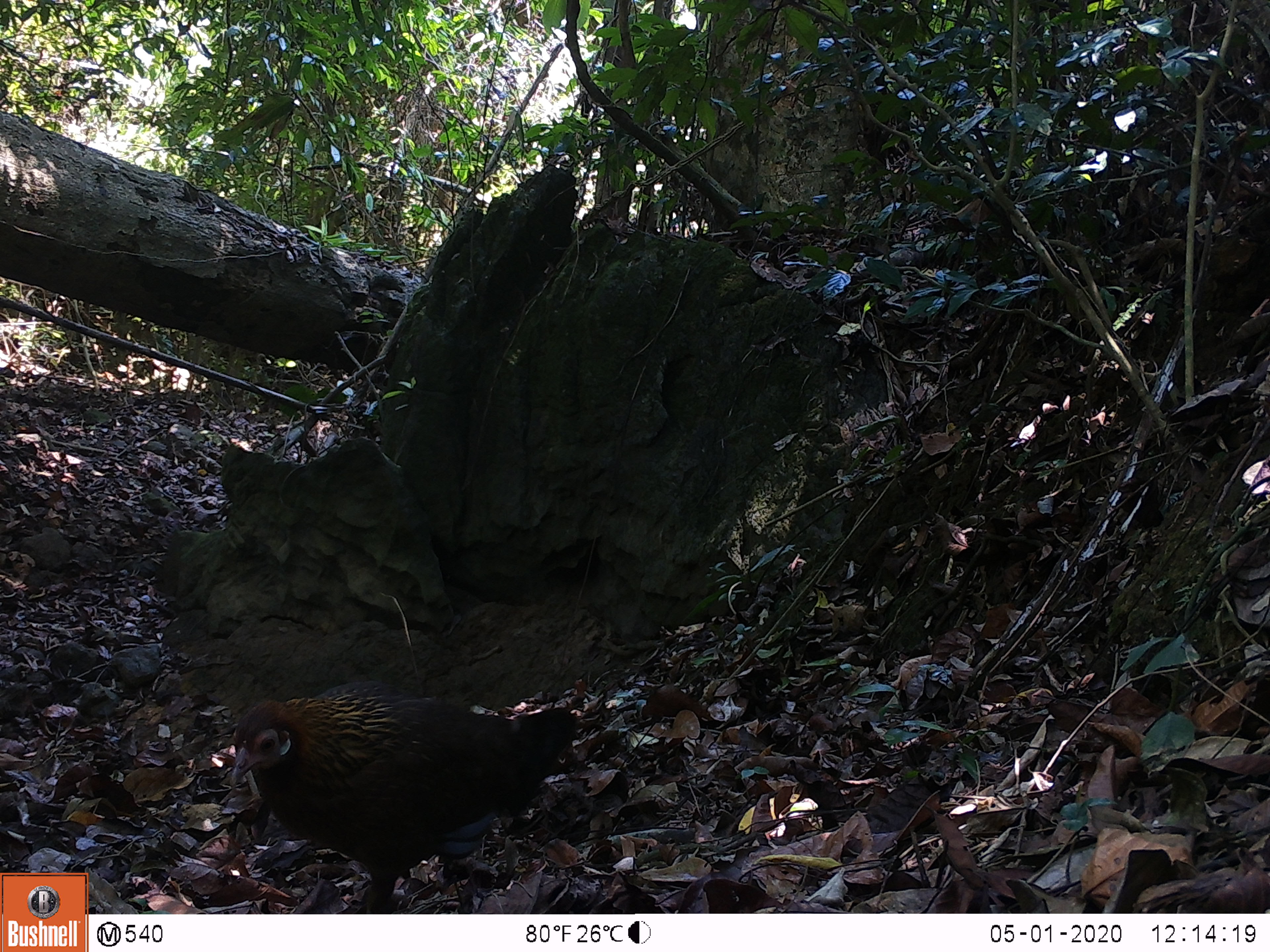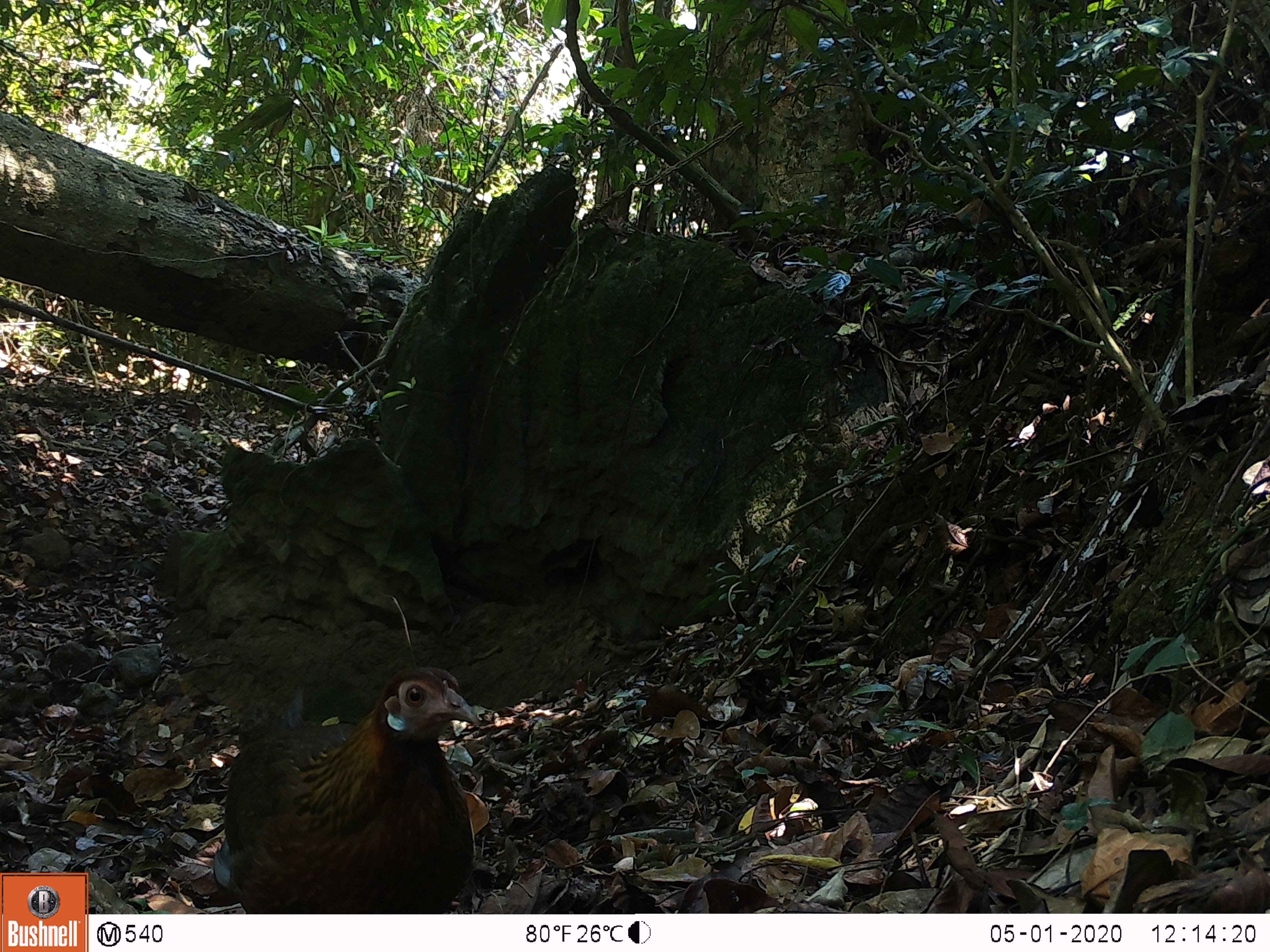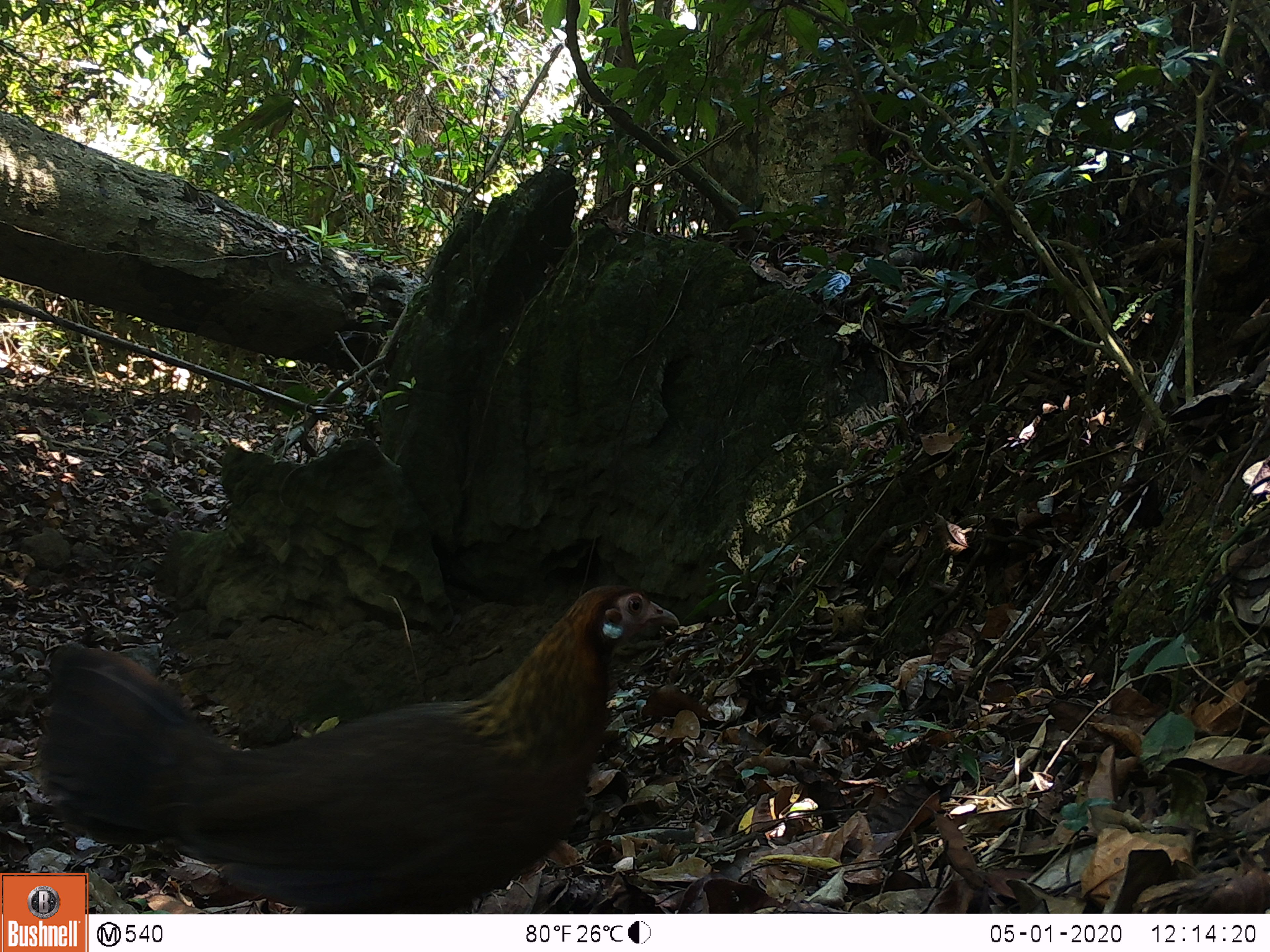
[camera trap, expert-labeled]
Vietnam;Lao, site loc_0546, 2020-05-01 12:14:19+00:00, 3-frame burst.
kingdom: Animalia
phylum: Chordata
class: Aves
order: Galliformes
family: Phasianidae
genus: Gallus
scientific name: Gallus gallus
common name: red junglefowl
Red junglefowl (Gallus gallus). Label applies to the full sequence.